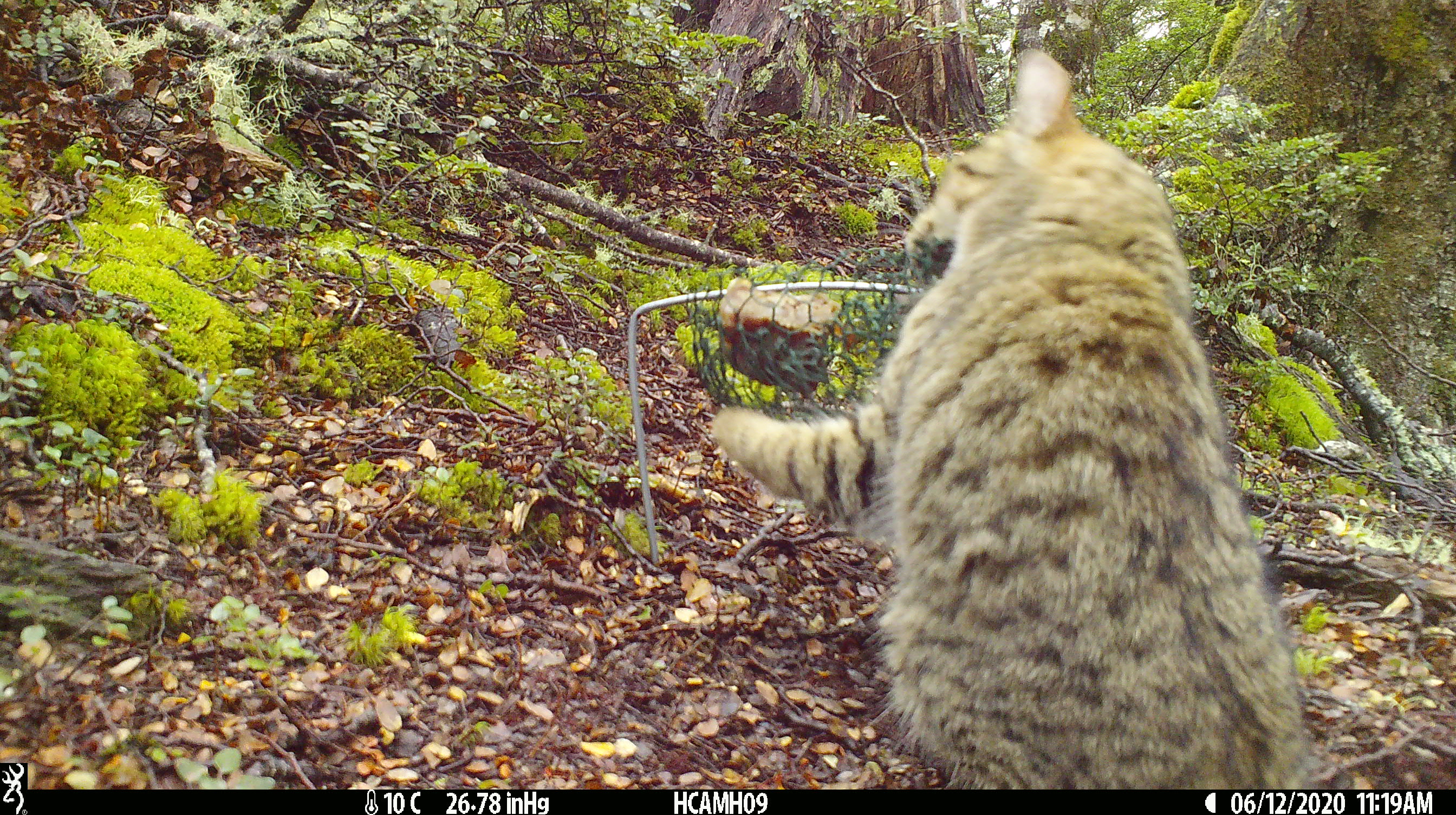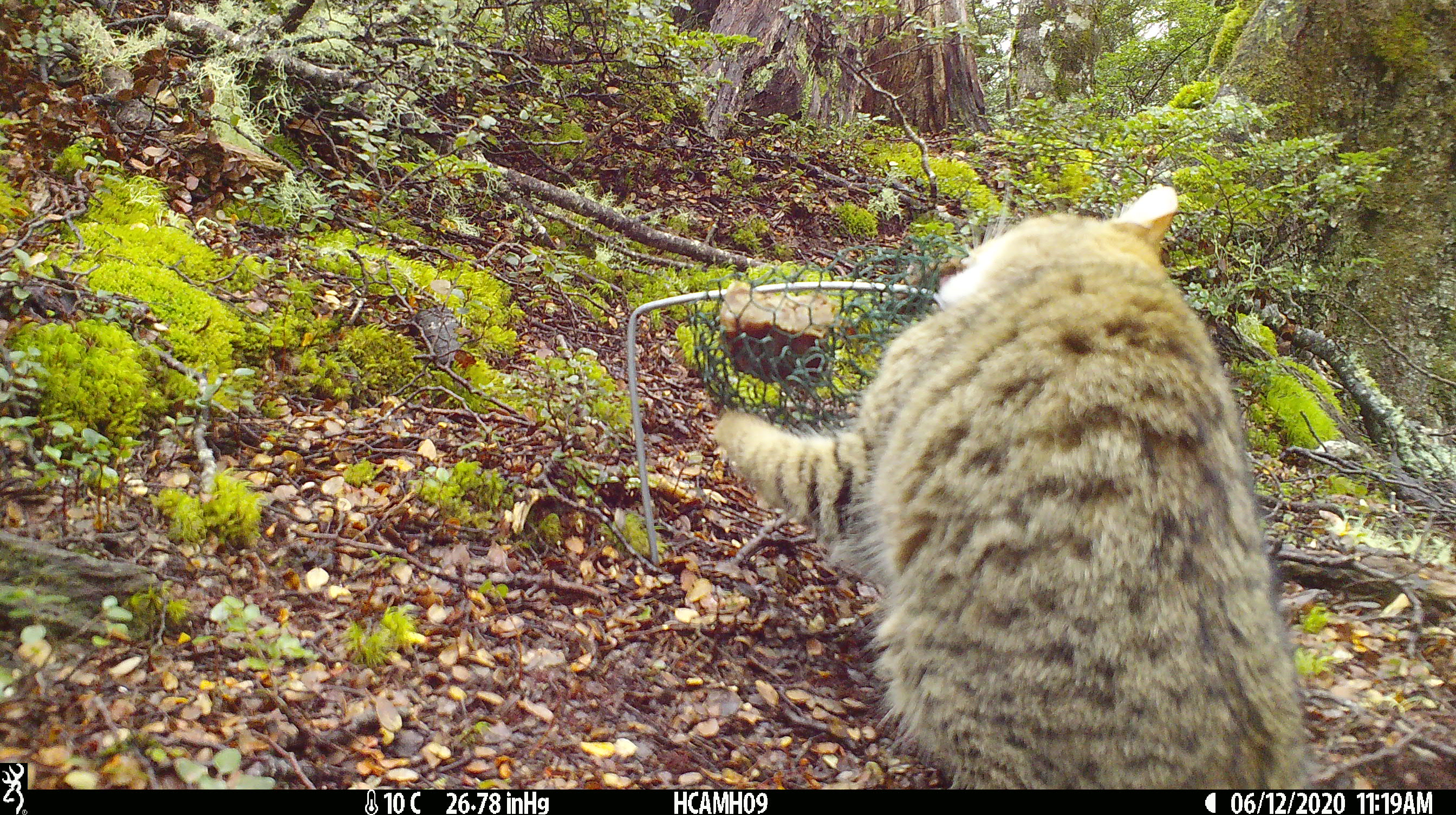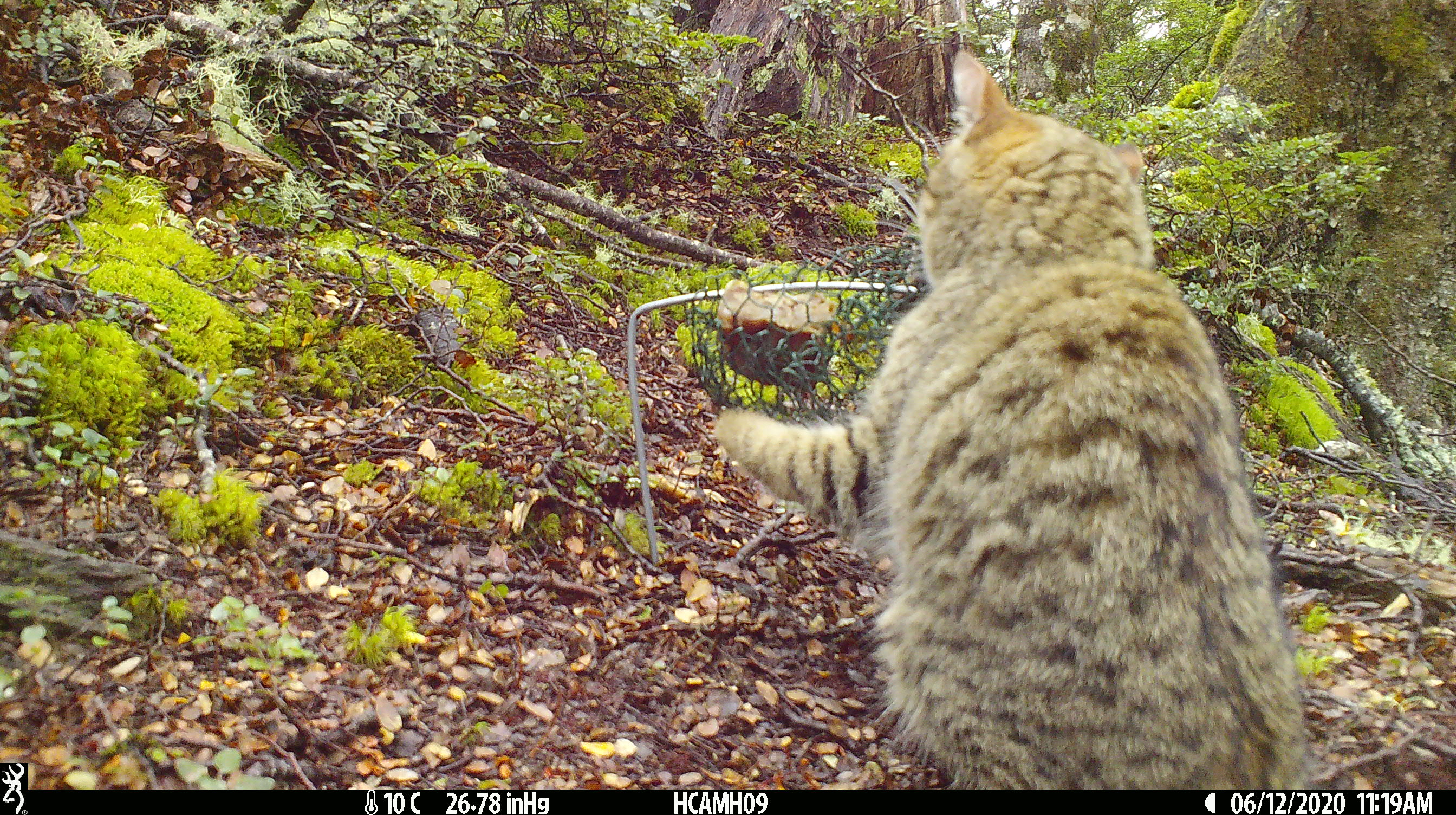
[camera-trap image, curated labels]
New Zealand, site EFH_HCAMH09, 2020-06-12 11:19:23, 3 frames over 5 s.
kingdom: Animalia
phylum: Chordata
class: Mammalia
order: Carnivora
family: Felidae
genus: Felis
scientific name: Felis catus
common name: domestic cat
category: cat